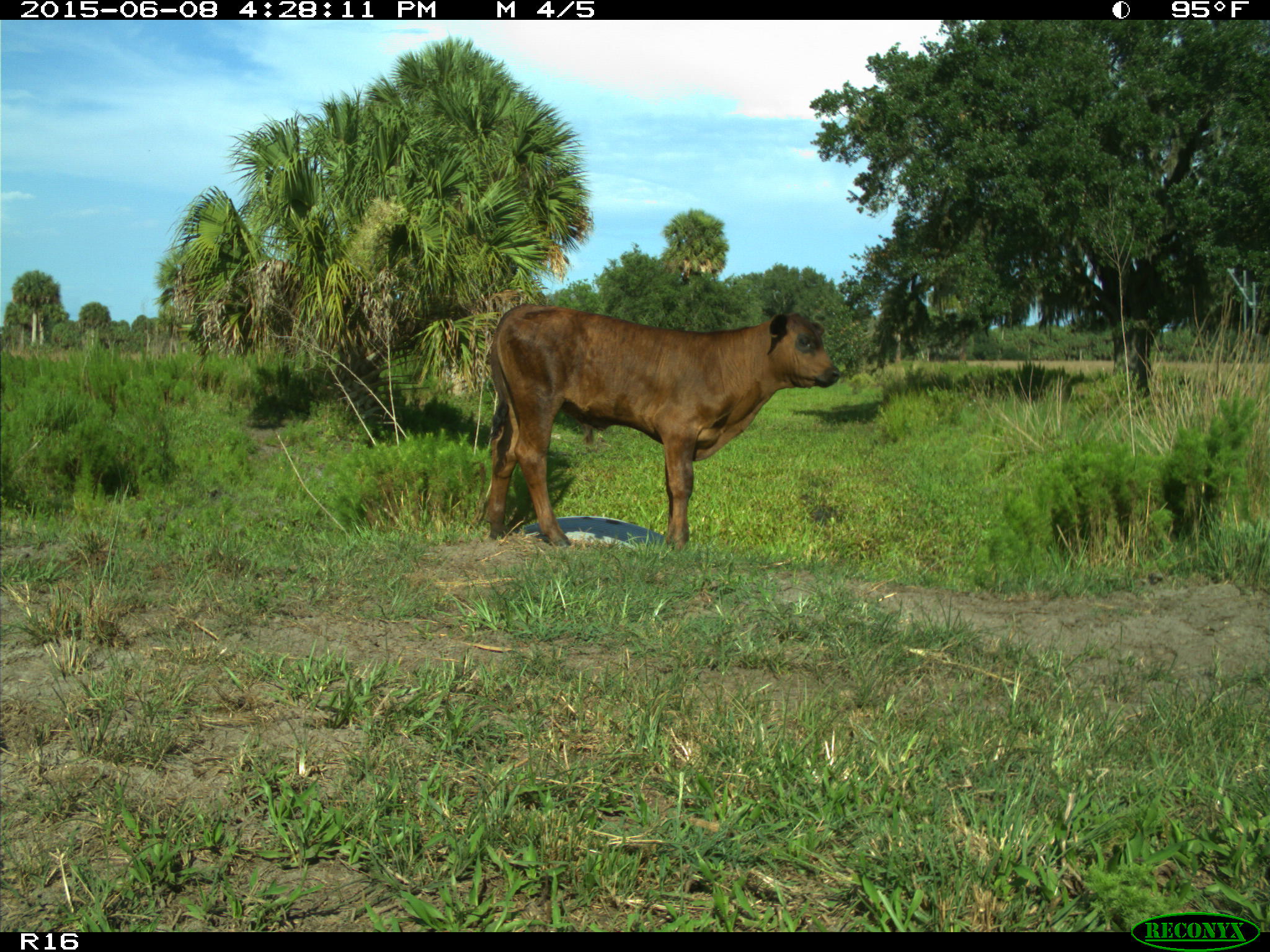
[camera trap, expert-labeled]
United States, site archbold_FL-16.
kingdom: Animalia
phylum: Chordata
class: Mammalia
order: Artiodactyla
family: Bovidae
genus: Bos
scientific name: Bos taurus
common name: domestic cow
Bos taurus (domestic cow).